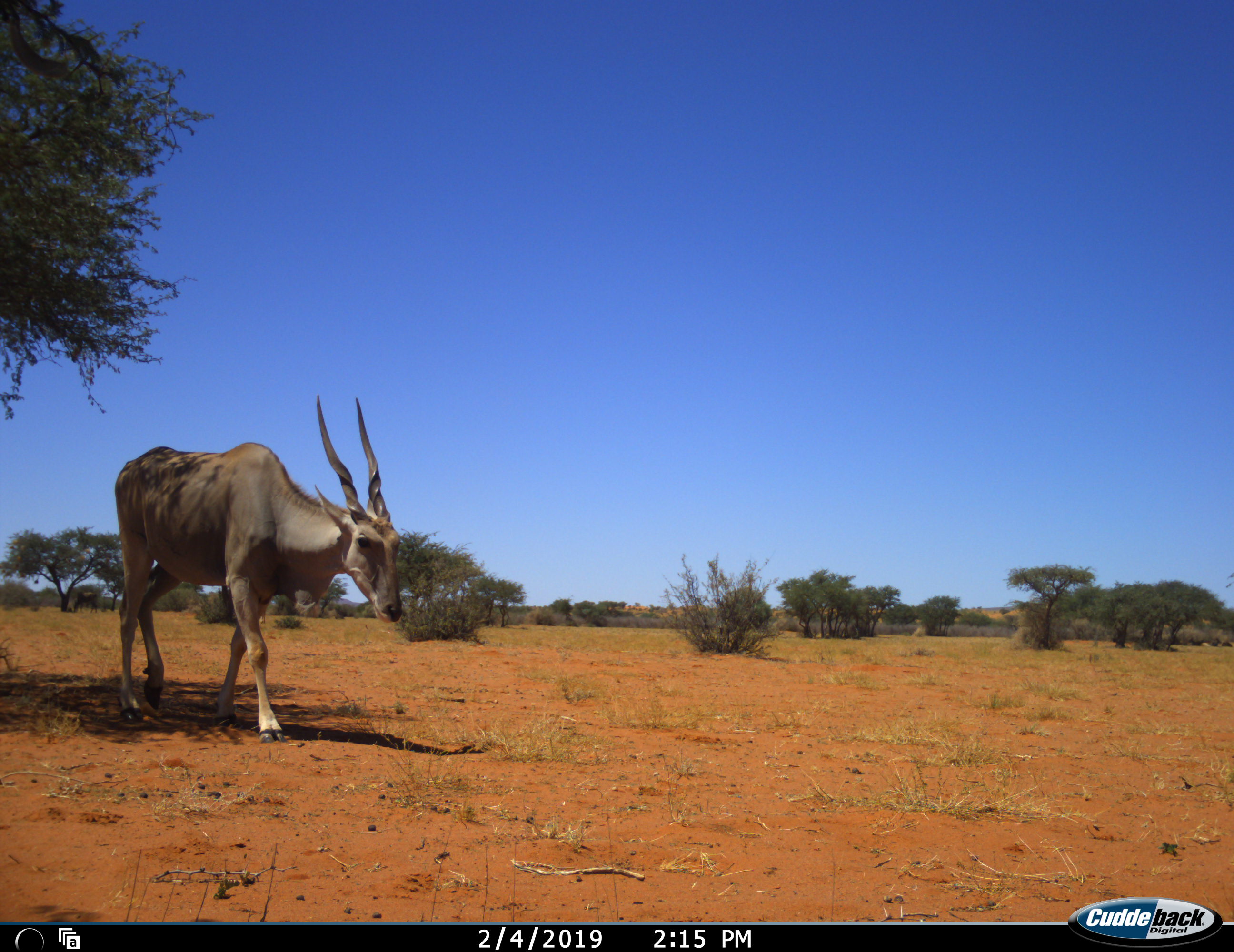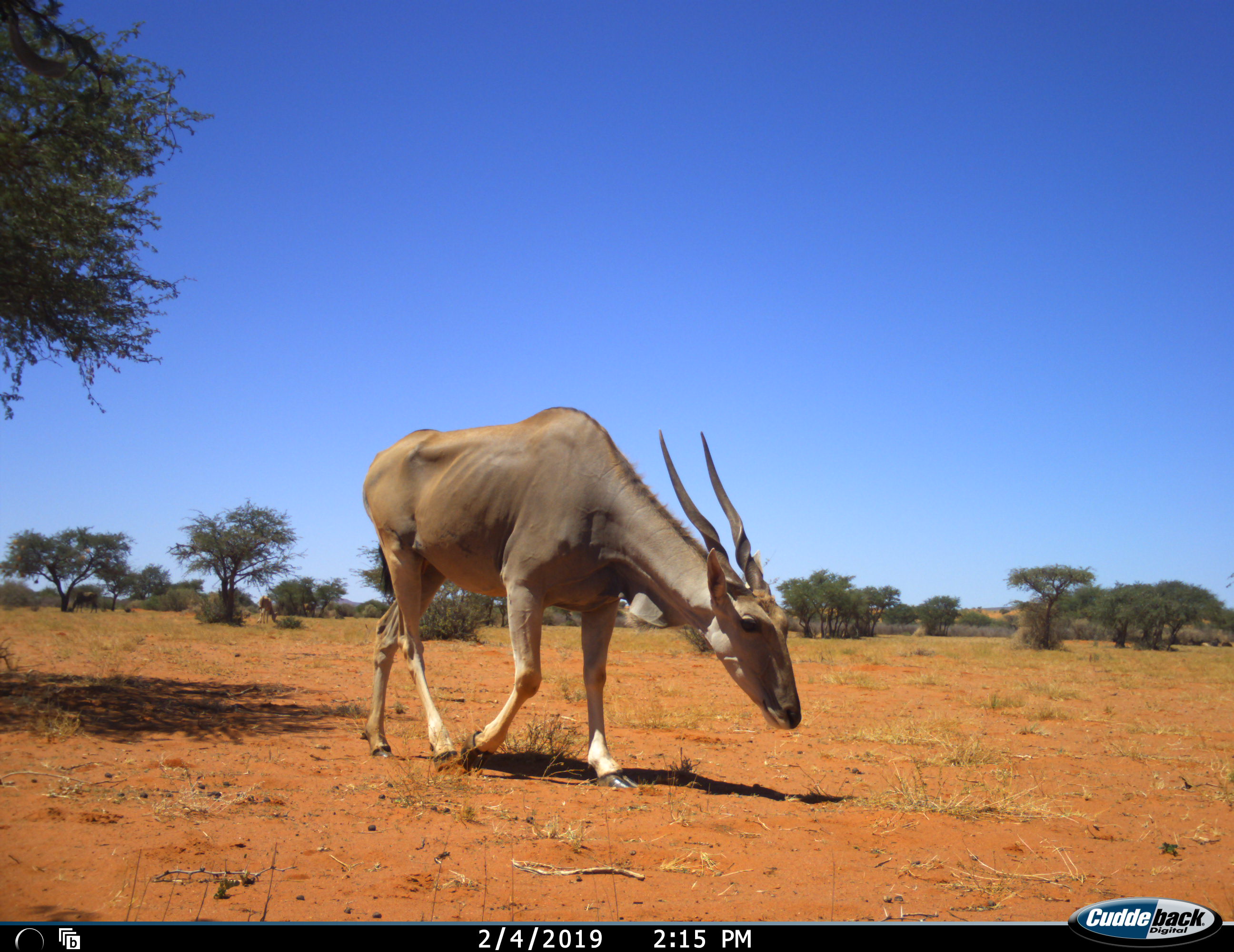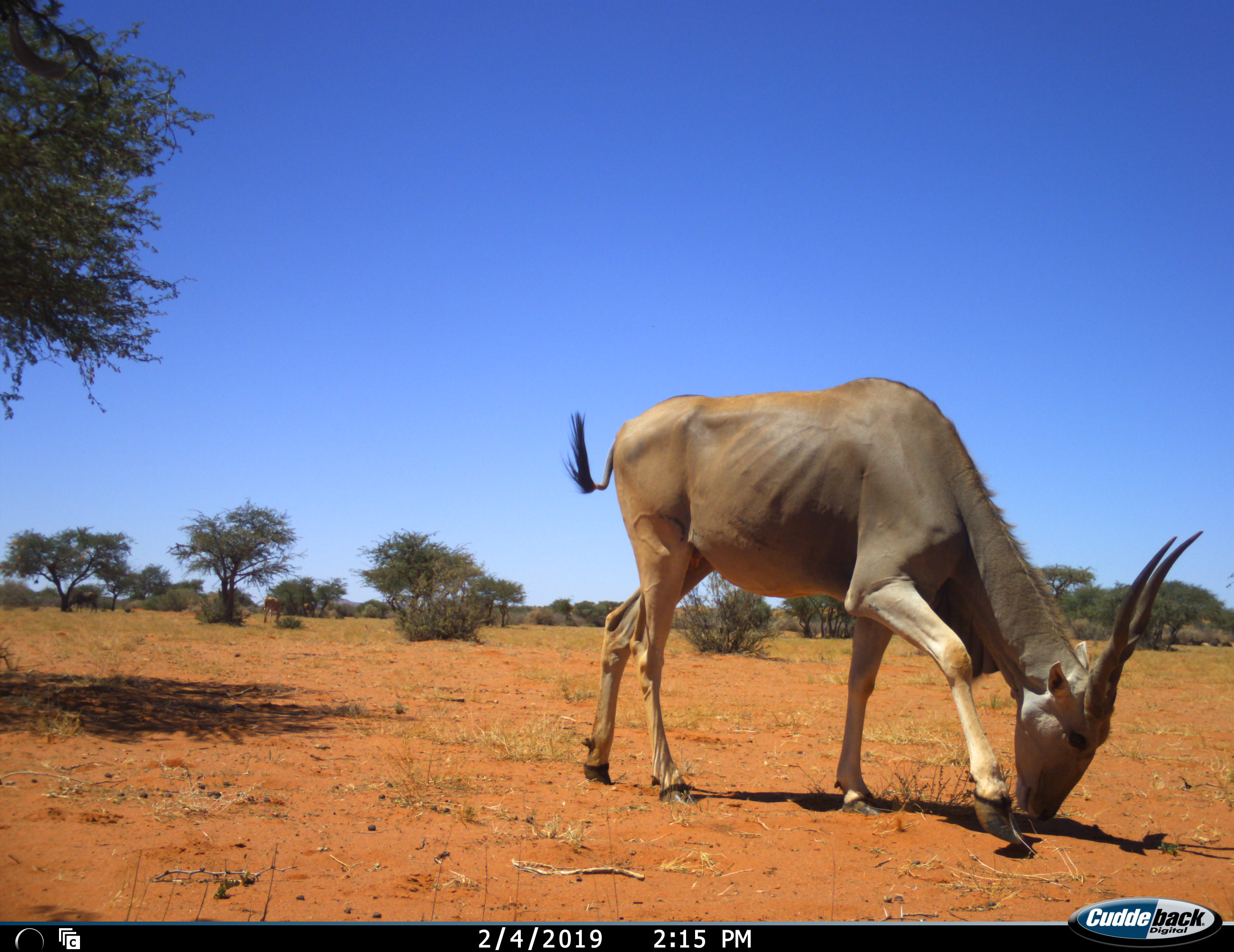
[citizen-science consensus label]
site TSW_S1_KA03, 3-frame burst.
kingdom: Animalia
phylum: Chordata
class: Mammalia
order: Artiodactyla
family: Bovidae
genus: Tragelaphus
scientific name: Tragelaphus oryx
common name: eland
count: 1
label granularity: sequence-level